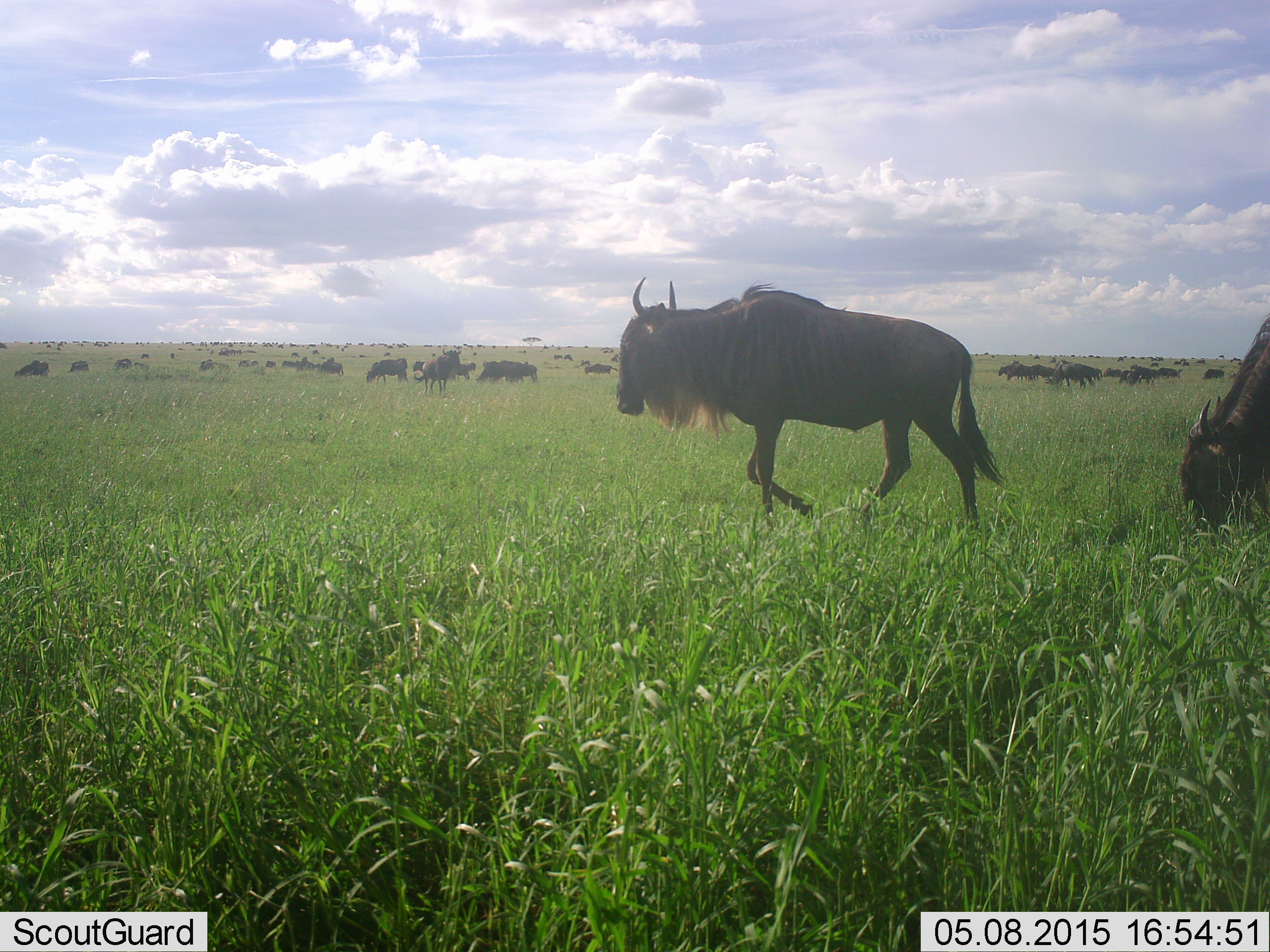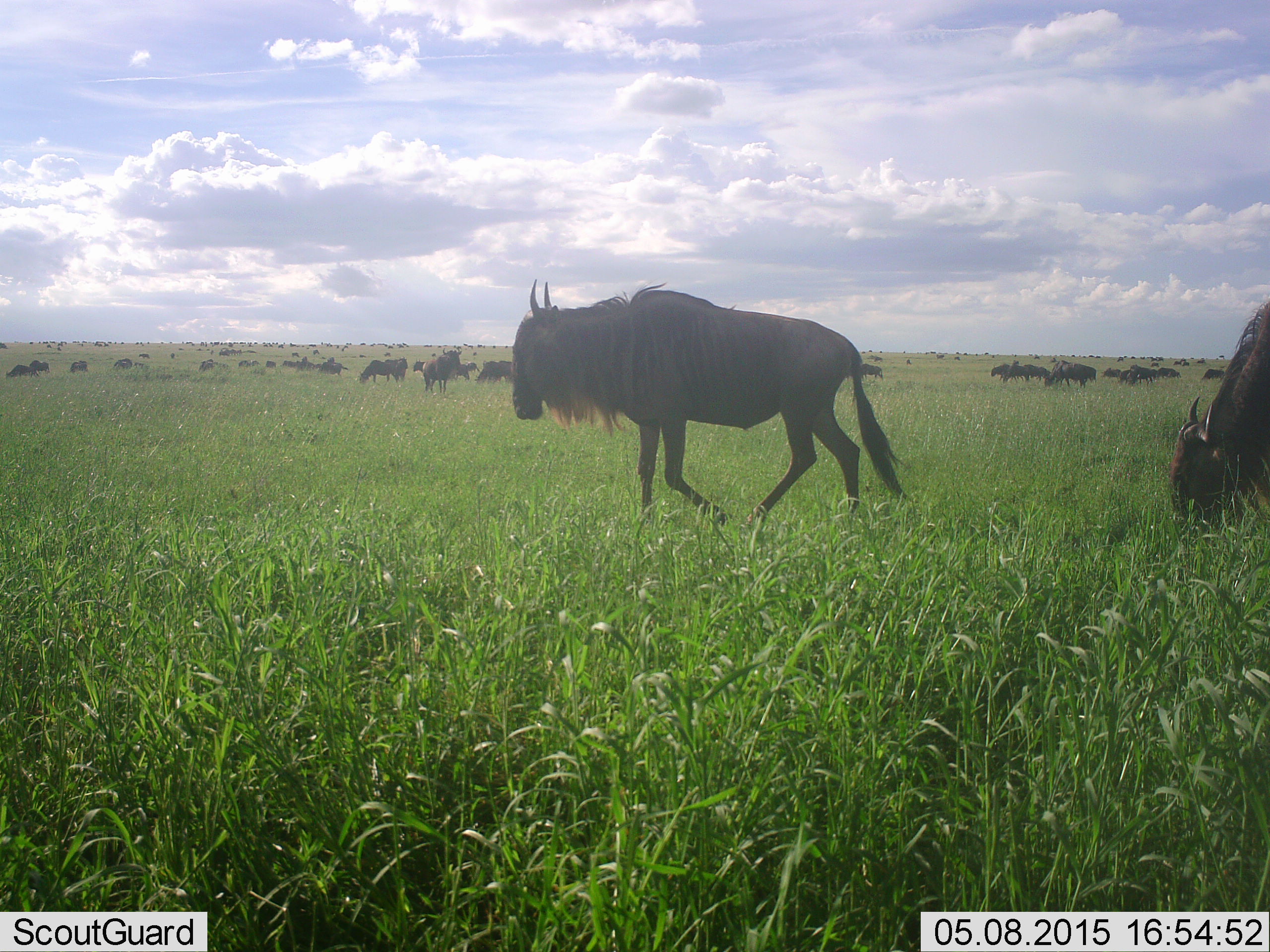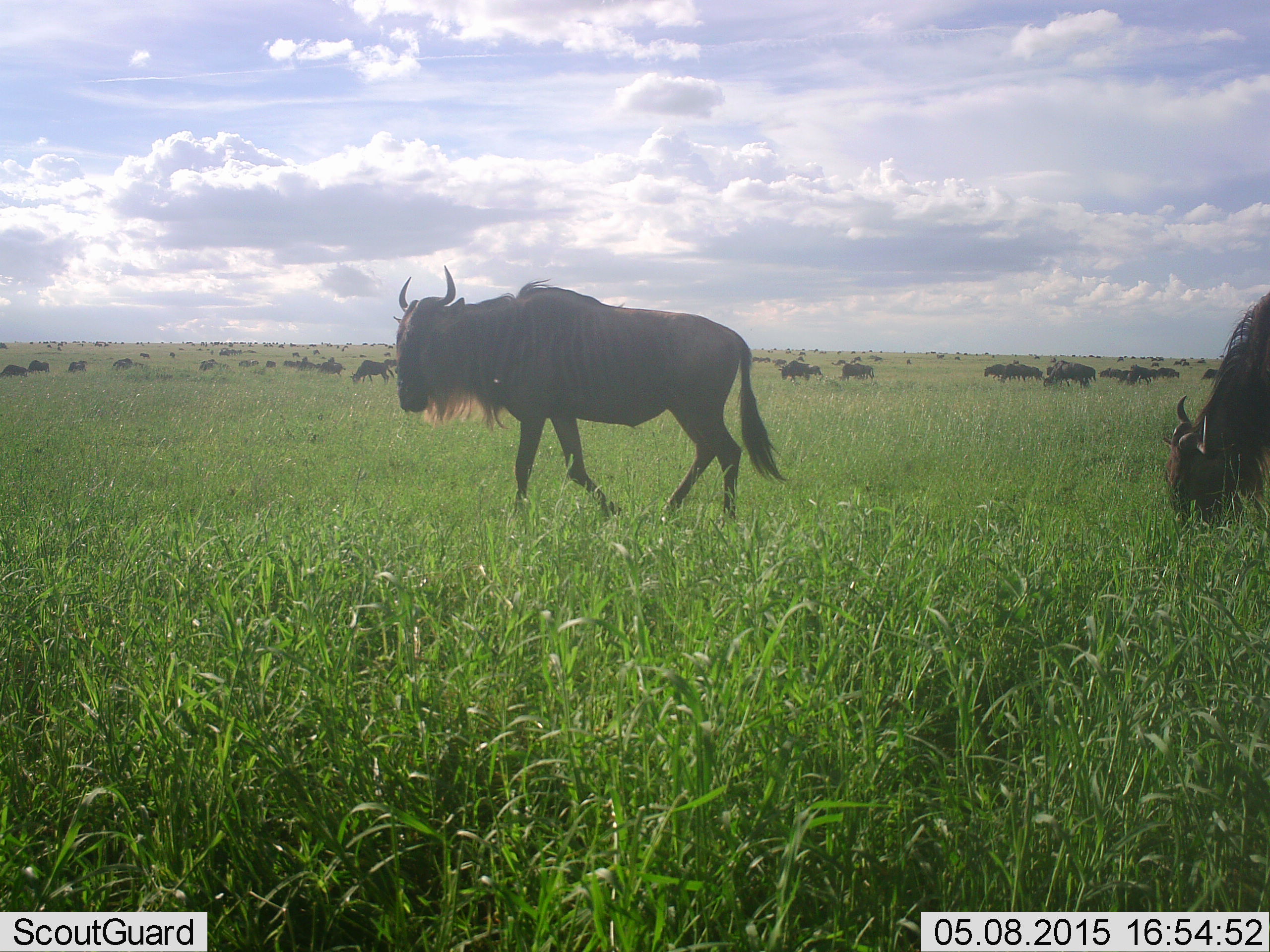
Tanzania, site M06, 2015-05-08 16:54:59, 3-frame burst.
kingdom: Animalia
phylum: Chordata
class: Mammalia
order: Artiodactyla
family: Bovidae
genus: Connochaetes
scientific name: Connochaetes taurinus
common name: blue wildebeest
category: wildebeest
Wildebeest (blue wildebeest) (Connochaetes taurinus), count 51+. Behavior (volunteer vote fractions): standing 80%, resting 20%, moving 90%, interacting 0%. Young present (vote fraction): 0%. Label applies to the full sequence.